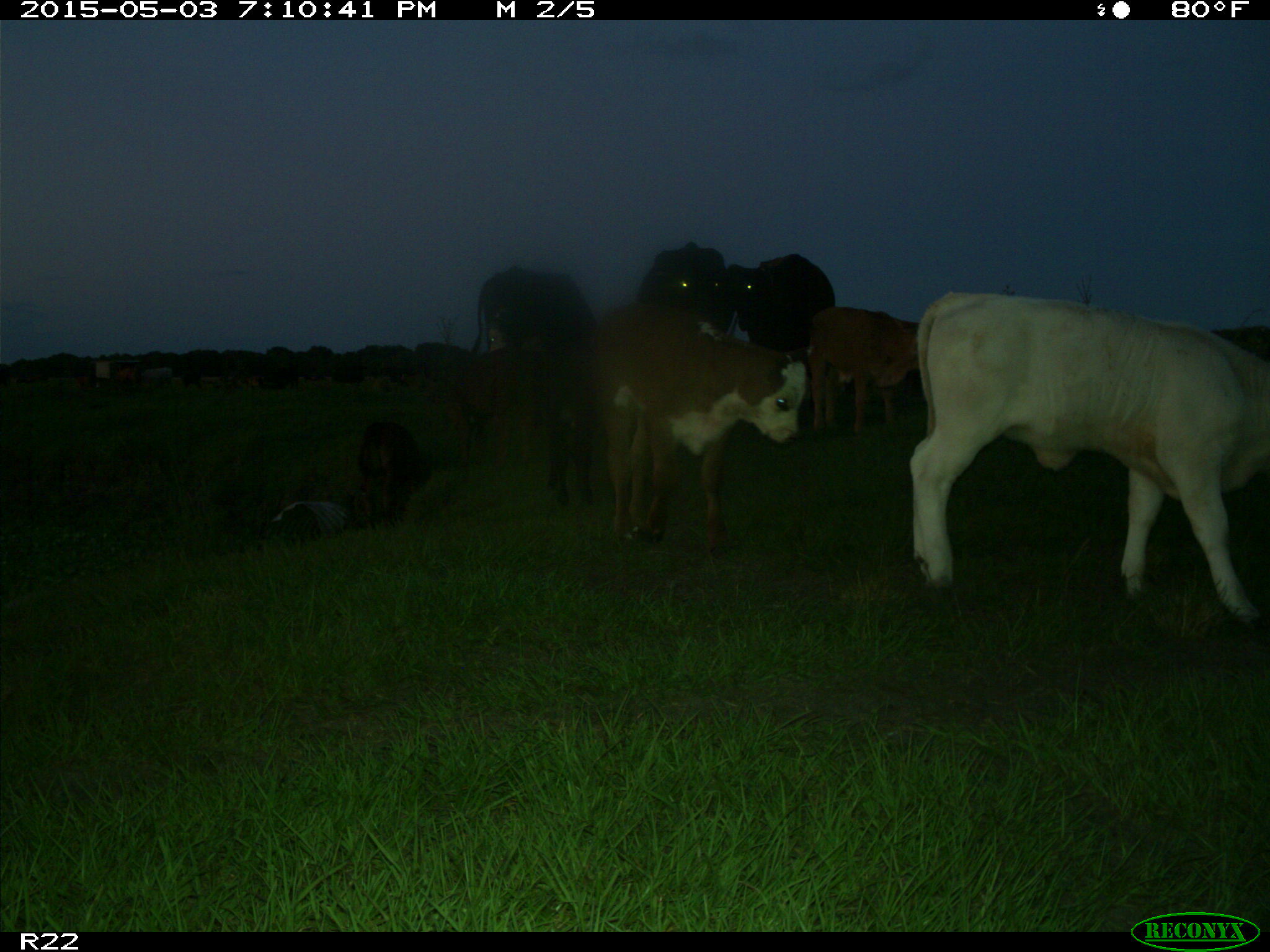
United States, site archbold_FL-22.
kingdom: Animalia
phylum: Chordata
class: Mammalia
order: Artiodactyla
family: Bovidae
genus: Bos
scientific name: Bos taurus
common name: domestic cow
Bos taurus (domestic cow).